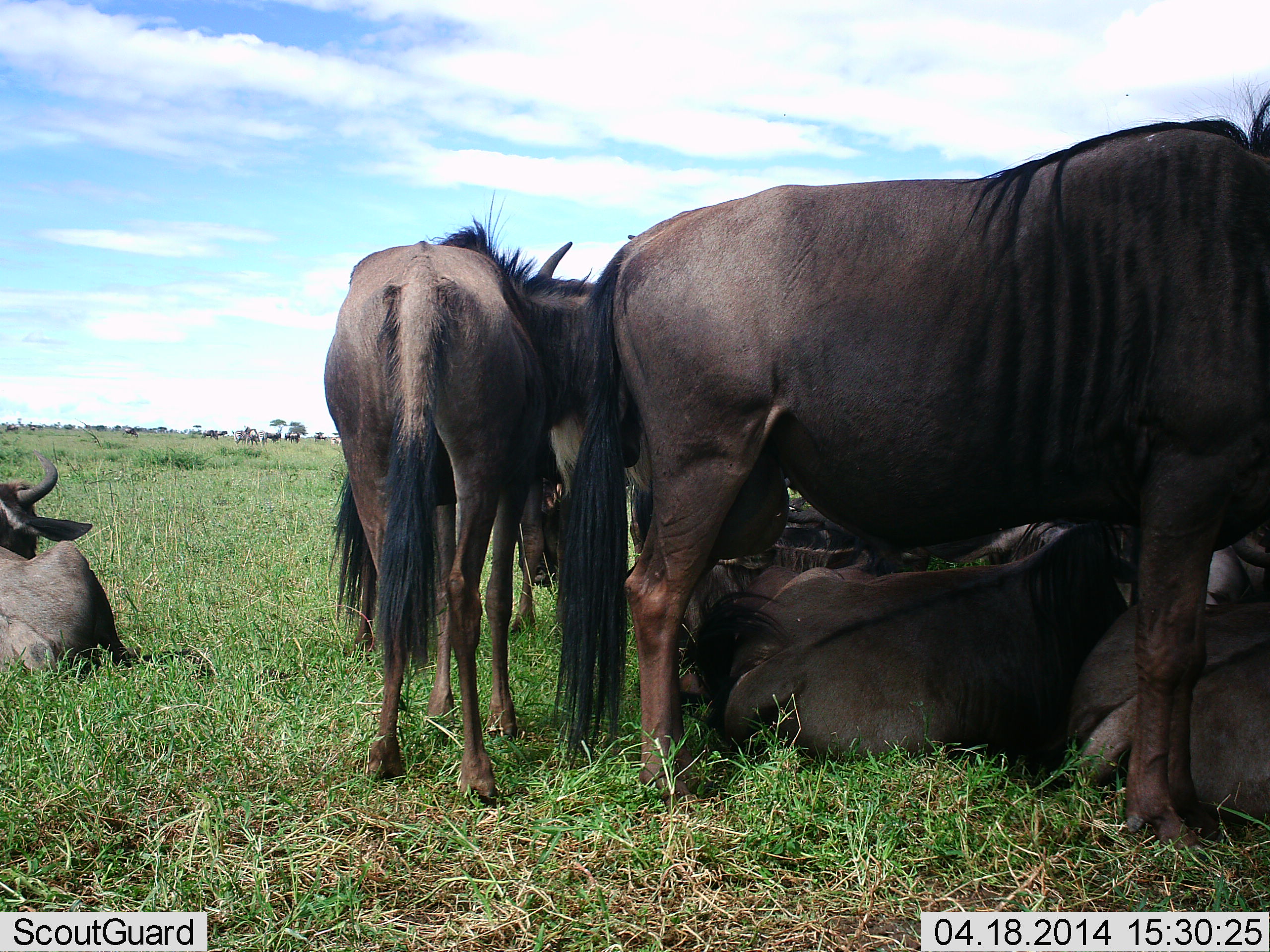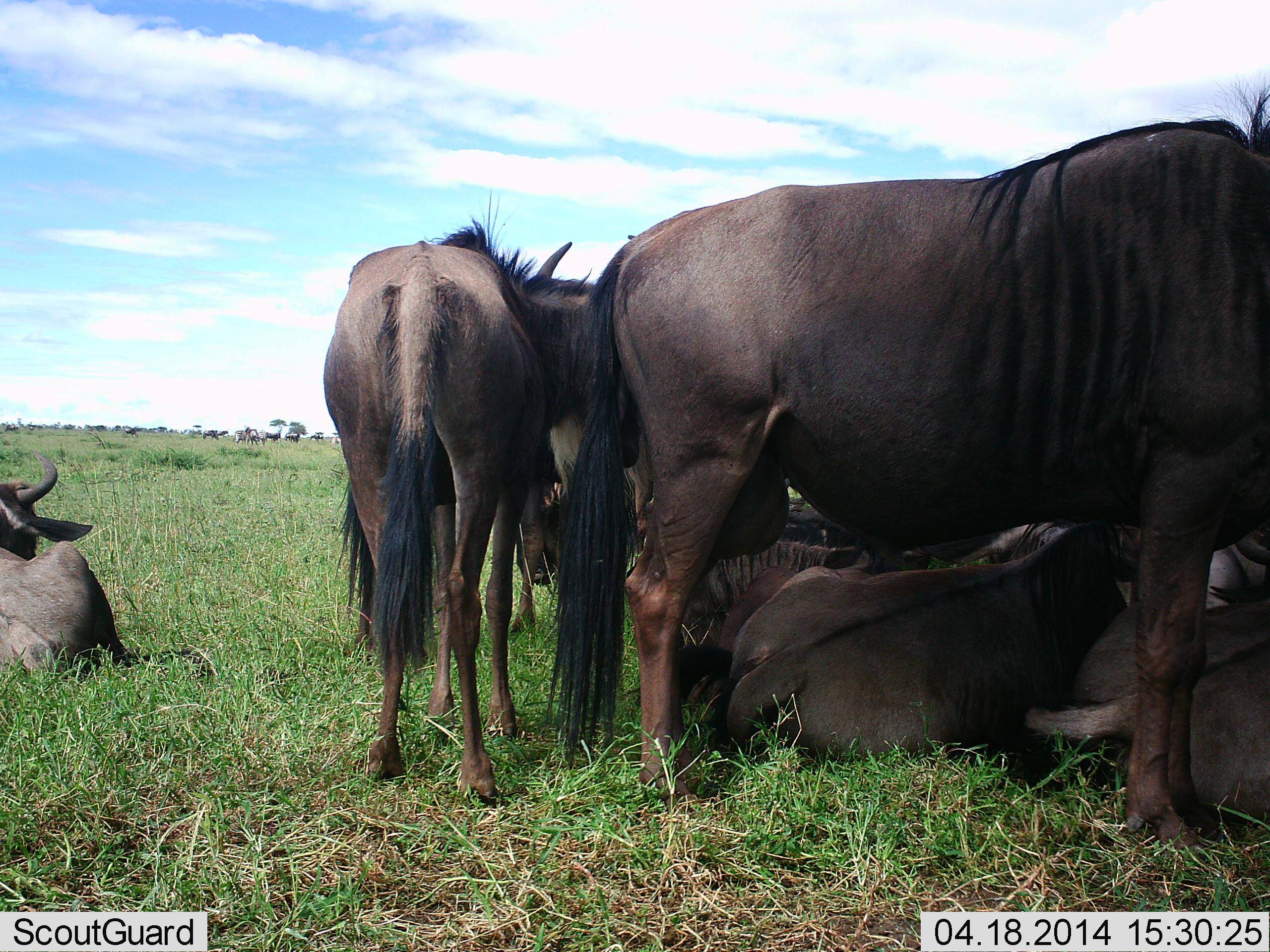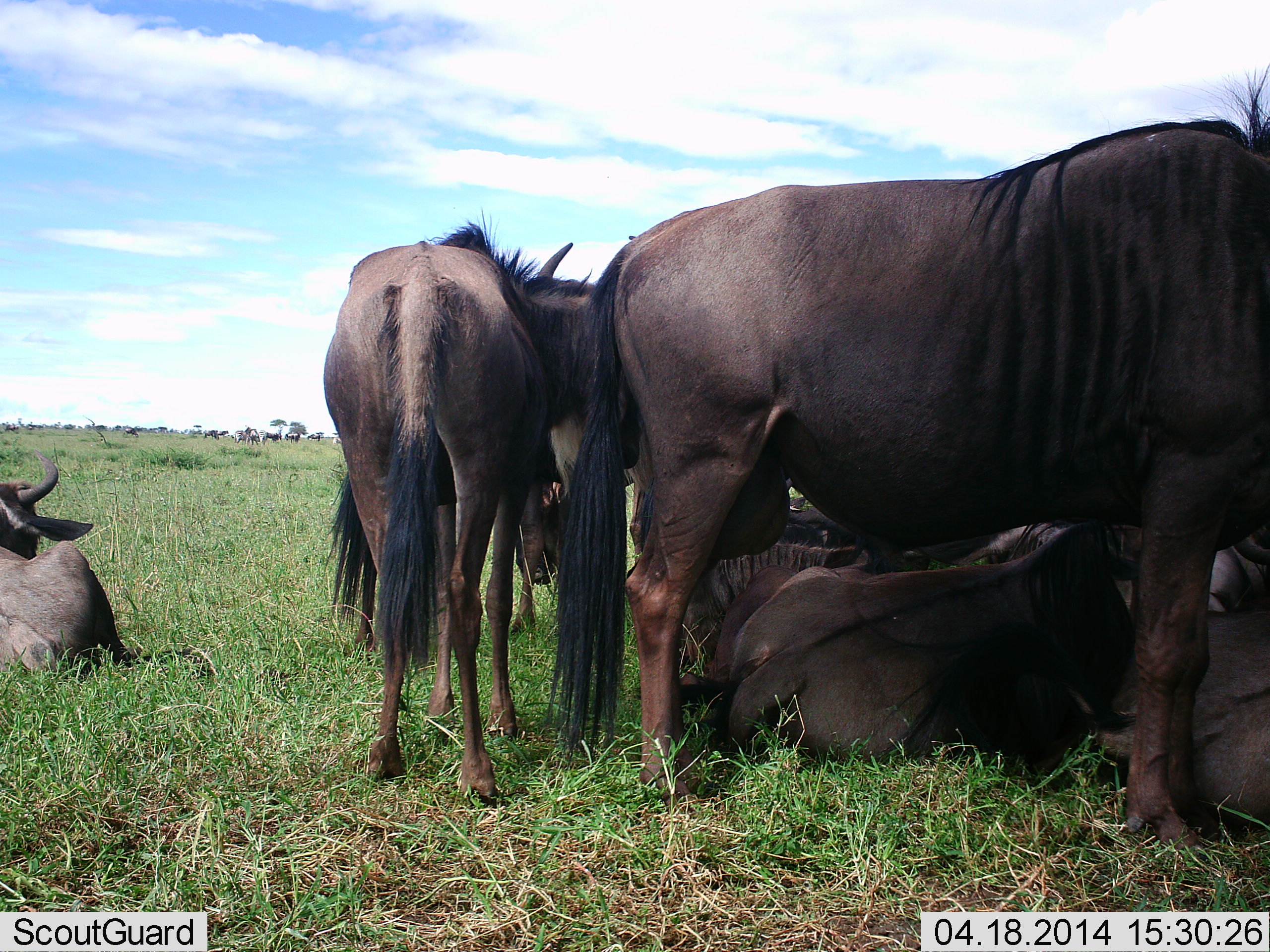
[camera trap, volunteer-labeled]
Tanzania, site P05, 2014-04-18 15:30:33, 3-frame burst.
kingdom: Animalia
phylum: Chordata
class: Mammalia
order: Artiodactyla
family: Bovidae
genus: Connochaetes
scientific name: Connochaetes taurinus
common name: blue wildebeest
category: wildebeest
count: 10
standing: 80%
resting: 100%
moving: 0%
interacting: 20%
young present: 10%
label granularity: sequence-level